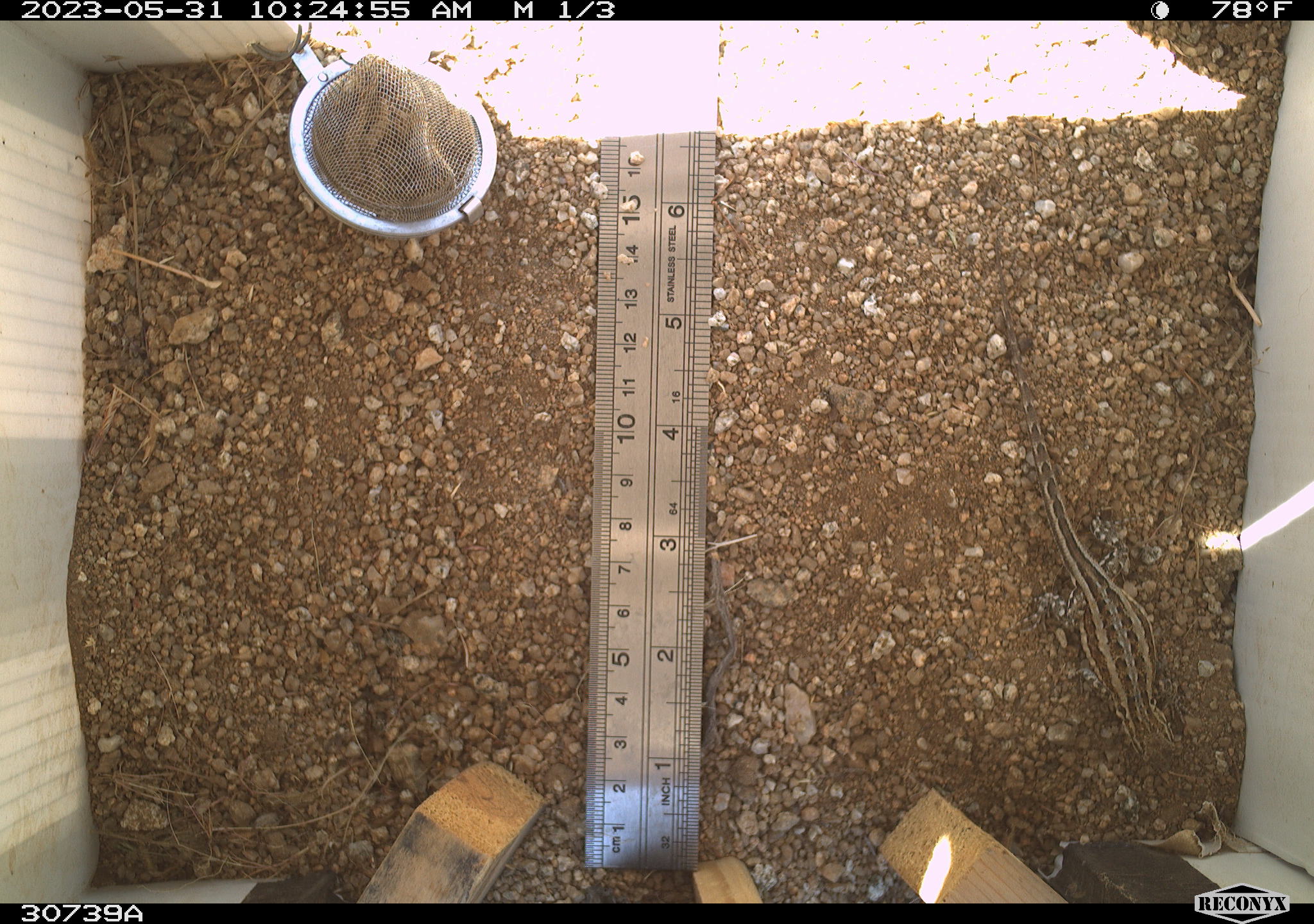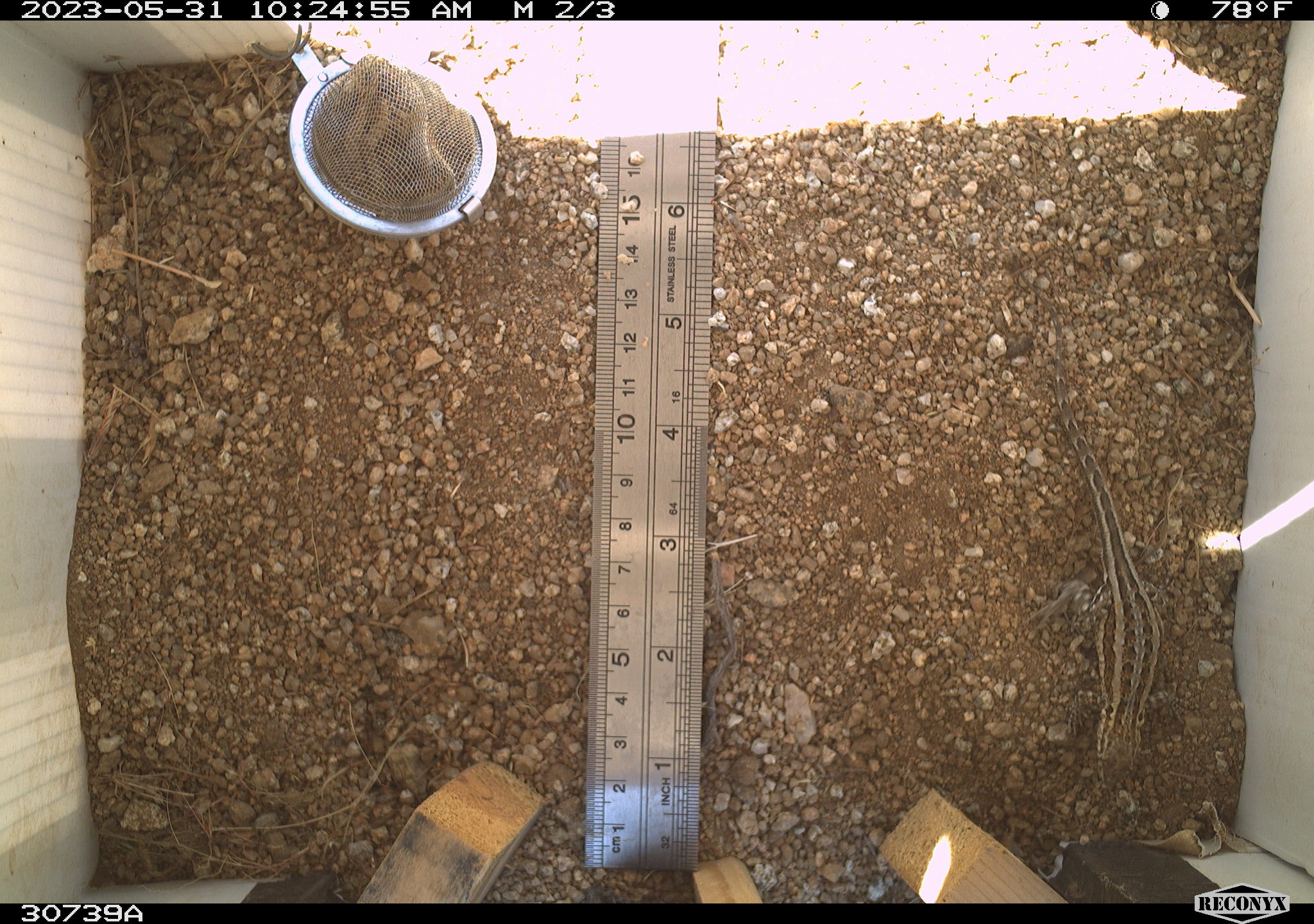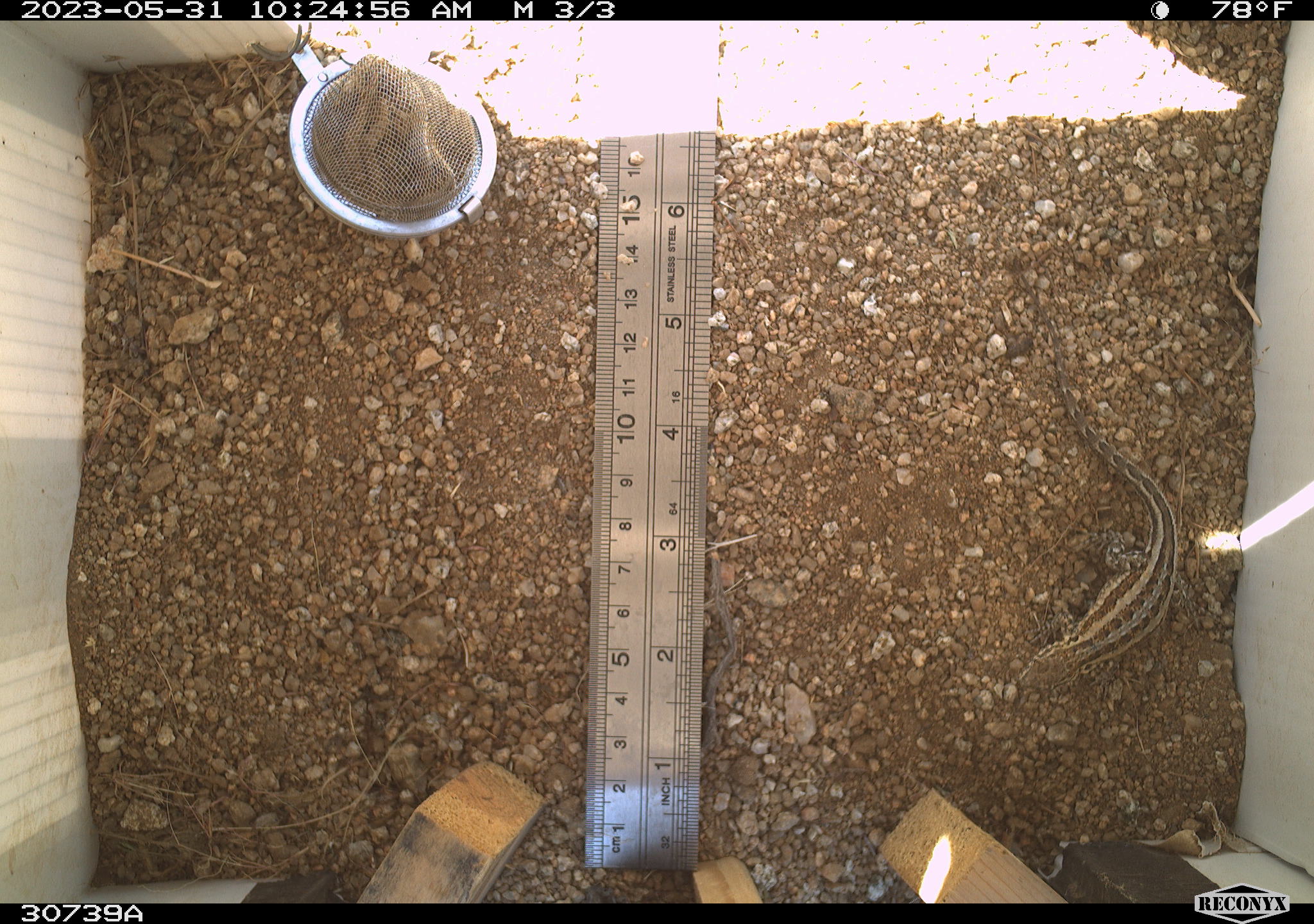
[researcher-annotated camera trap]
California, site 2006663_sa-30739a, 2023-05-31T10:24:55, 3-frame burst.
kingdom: Animalia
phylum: Chordata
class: Reptilia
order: Squamata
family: Phrynosomatidae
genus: Sceloporus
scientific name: Sceloporus graciosus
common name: common sagebrush lizard